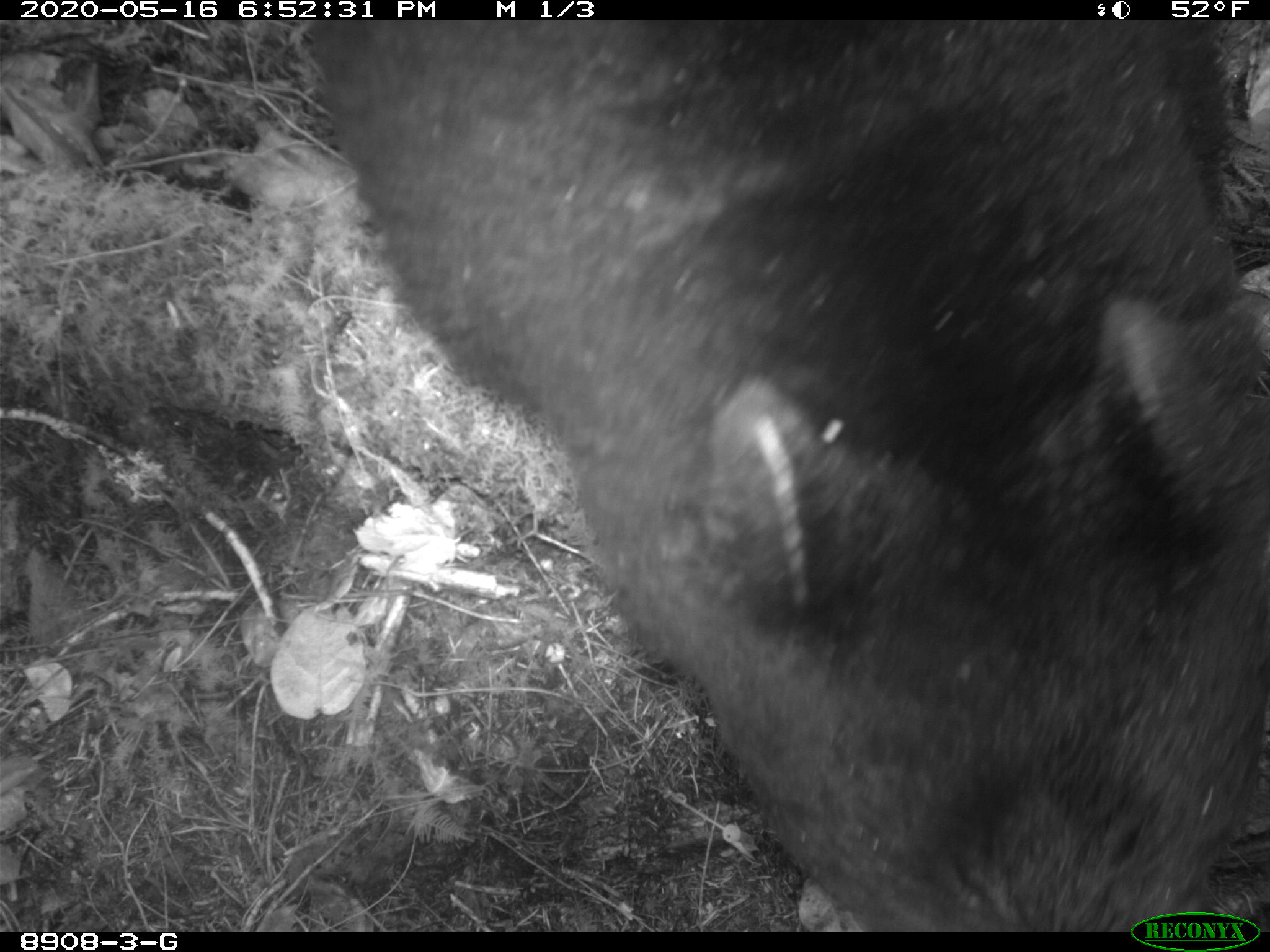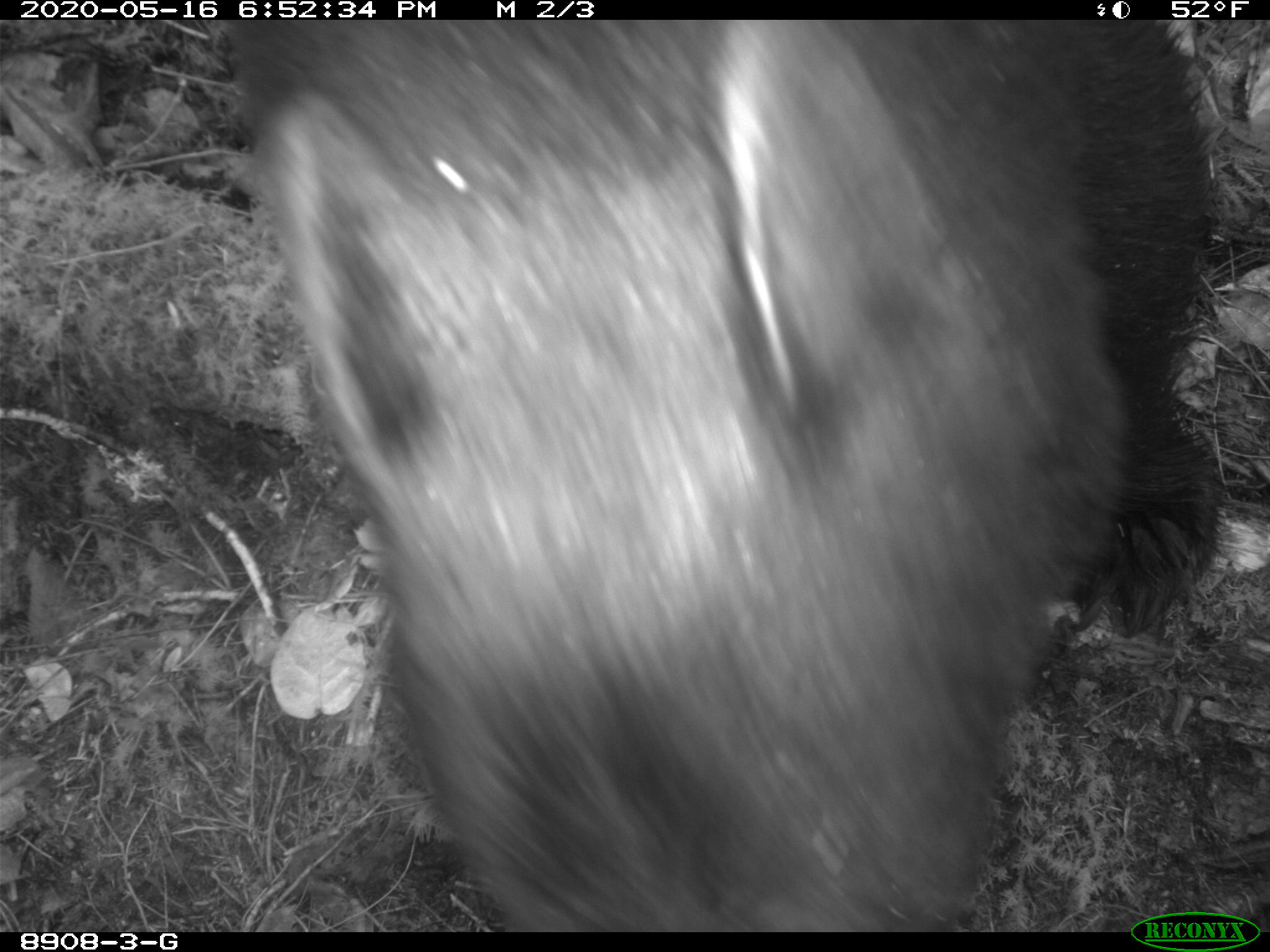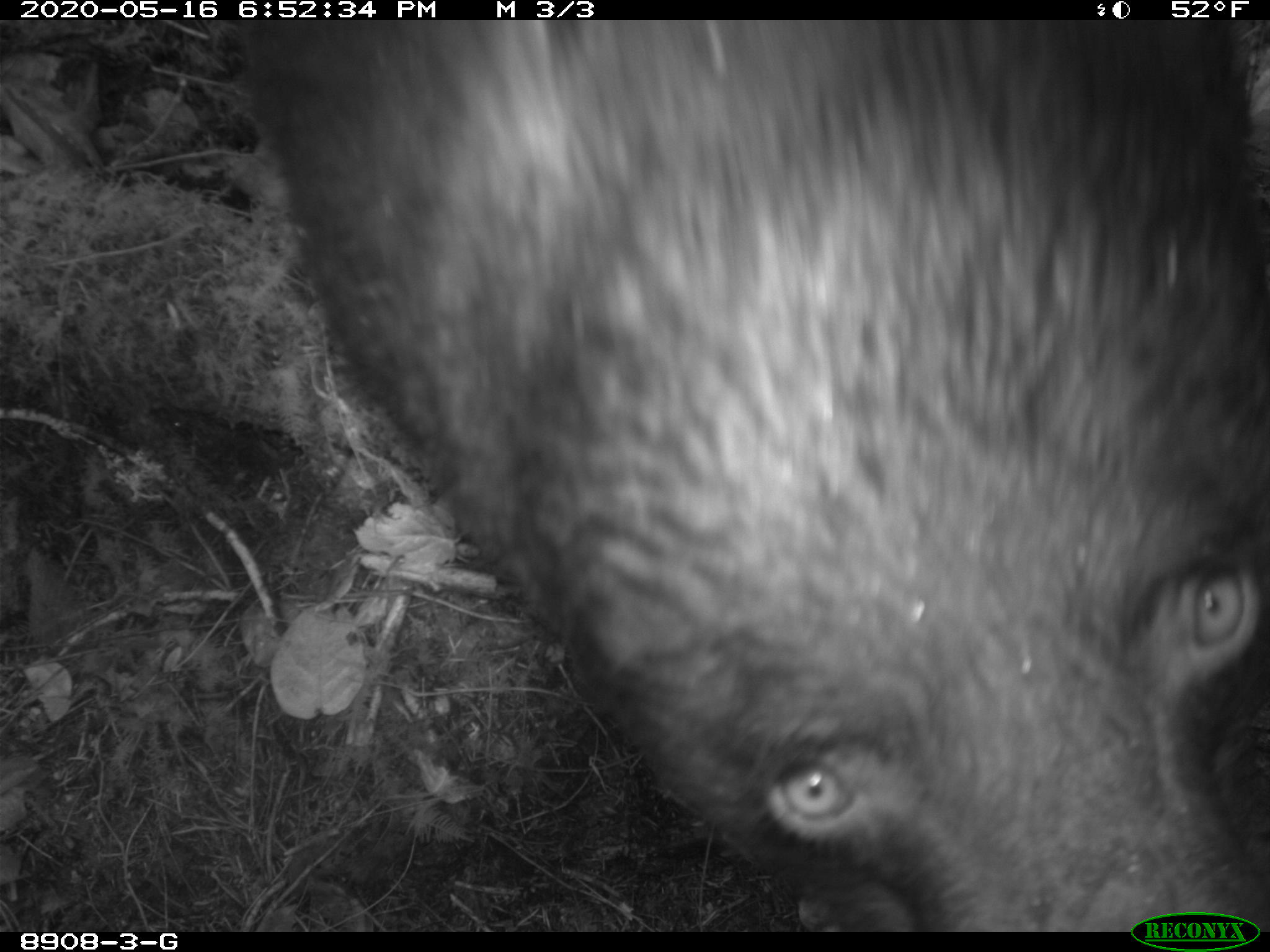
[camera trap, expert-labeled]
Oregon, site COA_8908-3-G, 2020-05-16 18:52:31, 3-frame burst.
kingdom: Animalia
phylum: Chordata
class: Mammalia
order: Carnivora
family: Ursidae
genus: Ursus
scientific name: Ursus americanus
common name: american black bear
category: black bear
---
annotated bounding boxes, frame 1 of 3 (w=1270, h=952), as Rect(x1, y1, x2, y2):
black bear: Rect(306, 21, 1263, 911)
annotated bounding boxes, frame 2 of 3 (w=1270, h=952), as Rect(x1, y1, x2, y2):
black bear: Rect(262, 25, 1205, 911)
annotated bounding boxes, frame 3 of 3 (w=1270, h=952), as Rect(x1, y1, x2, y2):
black bear: Rect(254, 26, 1263, 906)